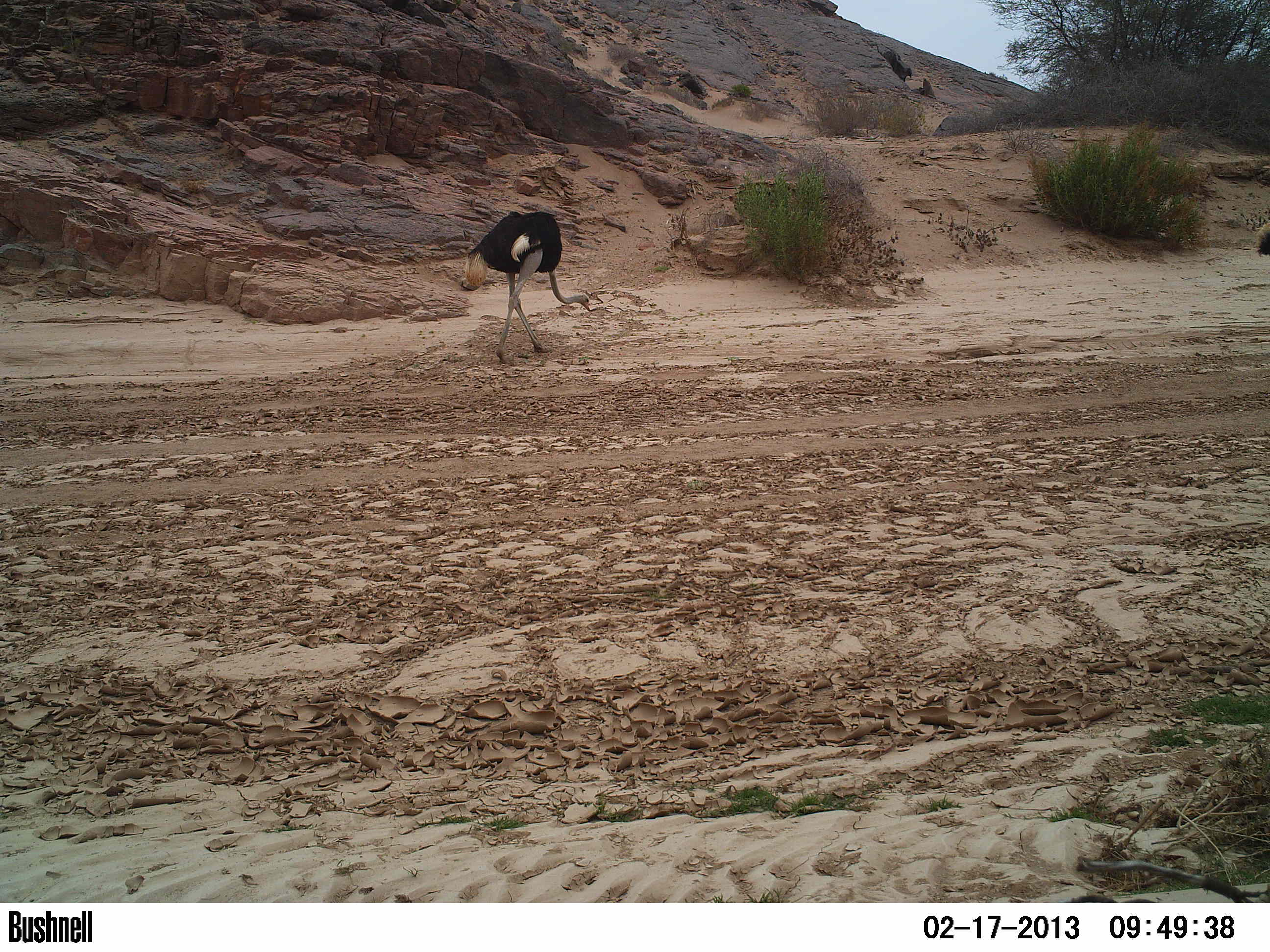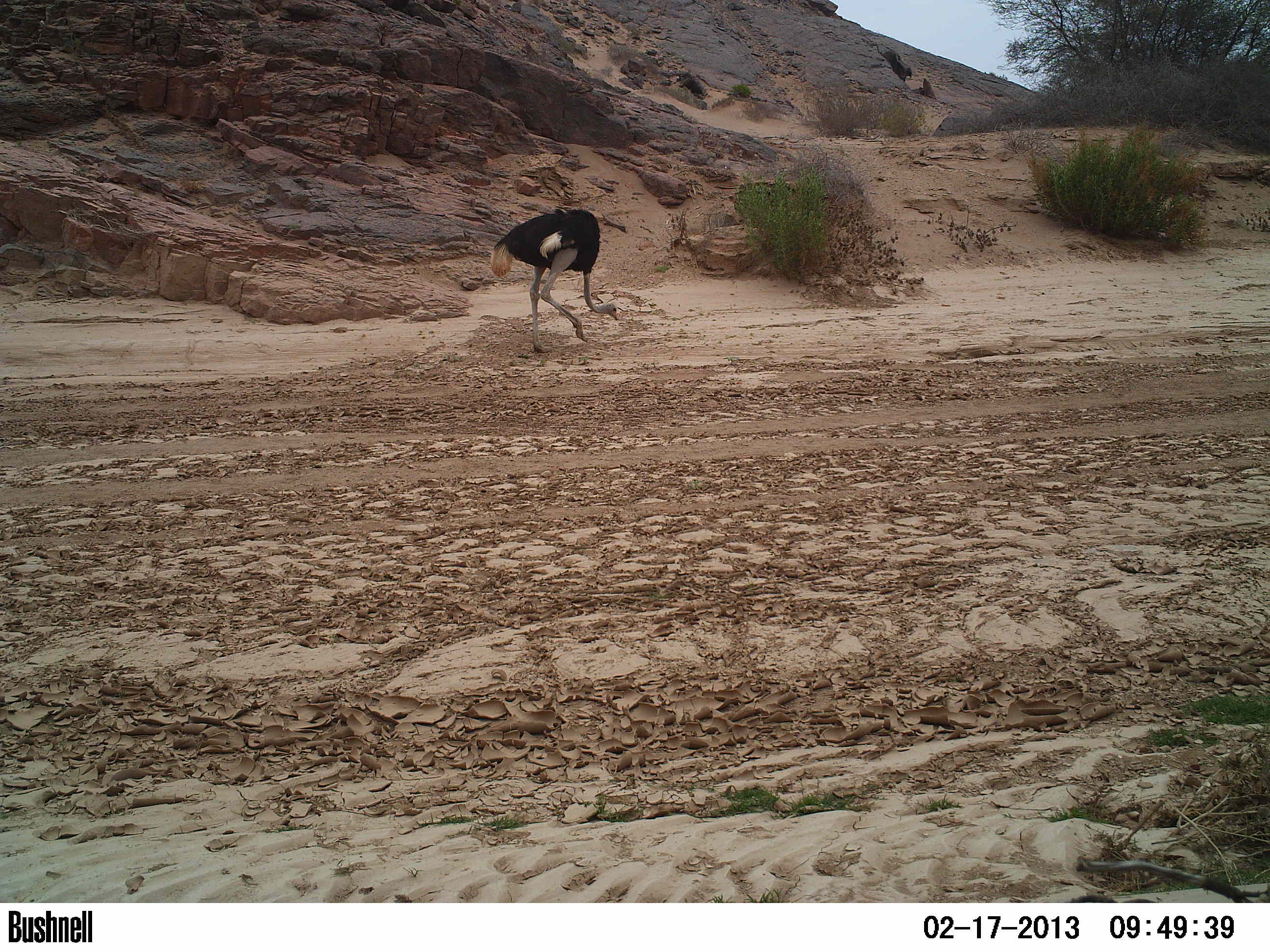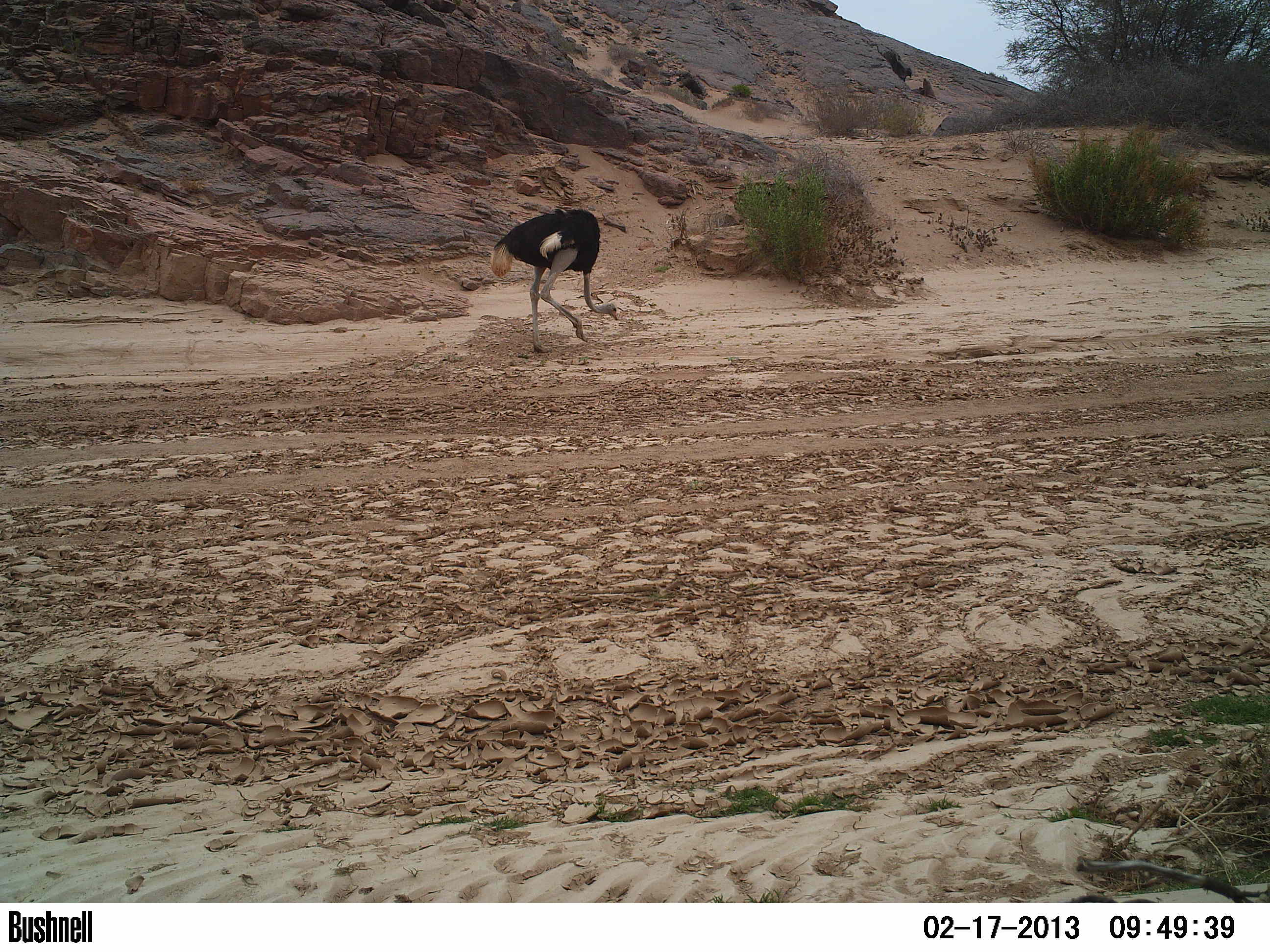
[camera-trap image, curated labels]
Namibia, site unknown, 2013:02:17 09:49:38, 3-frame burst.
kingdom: Animalia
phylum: Chordata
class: Aves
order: Struthioniformes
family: Struthionidae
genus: Struthio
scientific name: Struthio camelus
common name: common ostrich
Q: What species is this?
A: Struthio camelus (common ostrich).